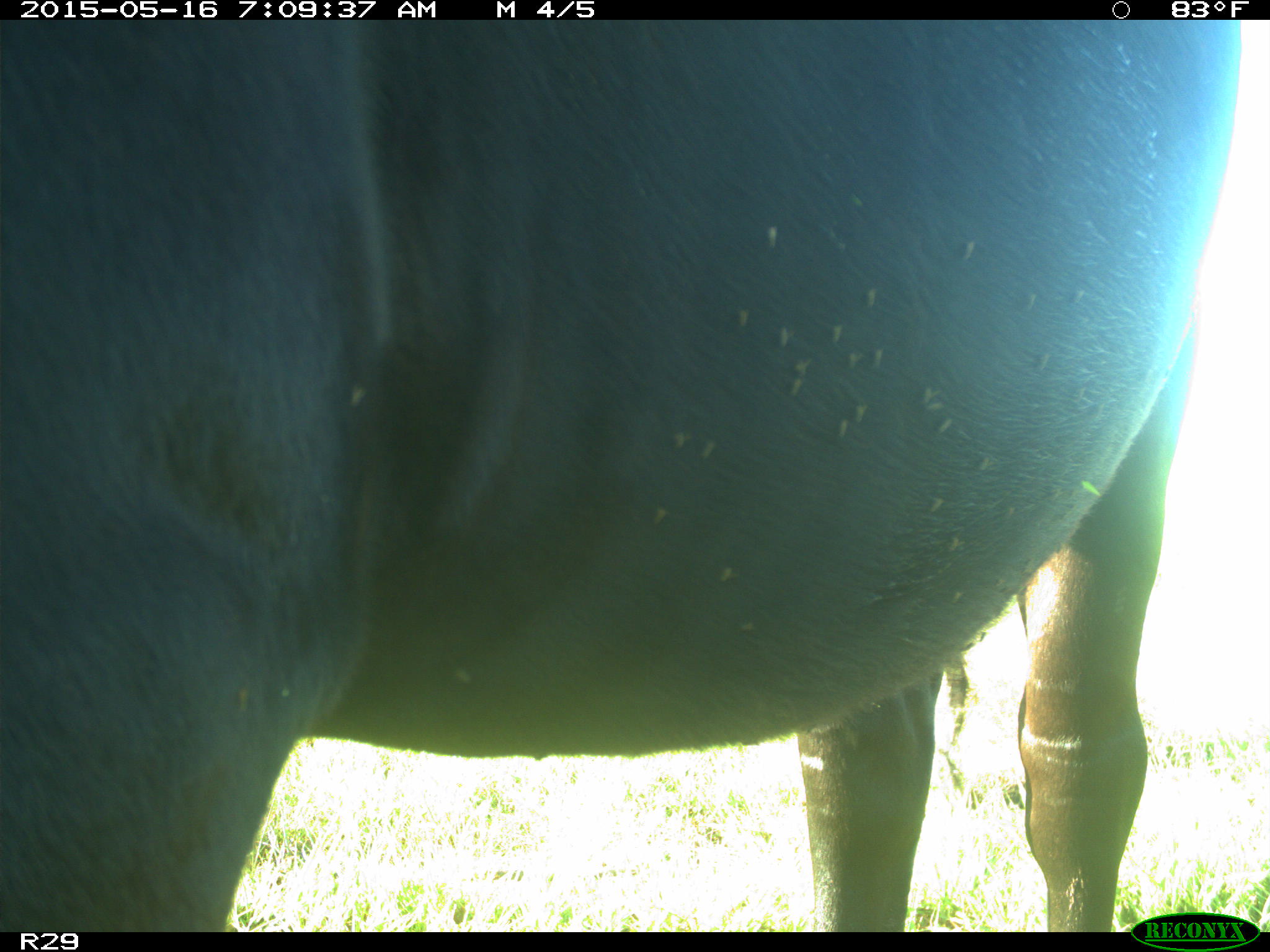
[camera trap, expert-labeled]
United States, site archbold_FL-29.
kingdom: Animalia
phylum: Chordata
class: Mammalia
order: Artiodactyla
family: Bovidae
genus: Bos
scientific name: Bos taurus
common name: domestic cow